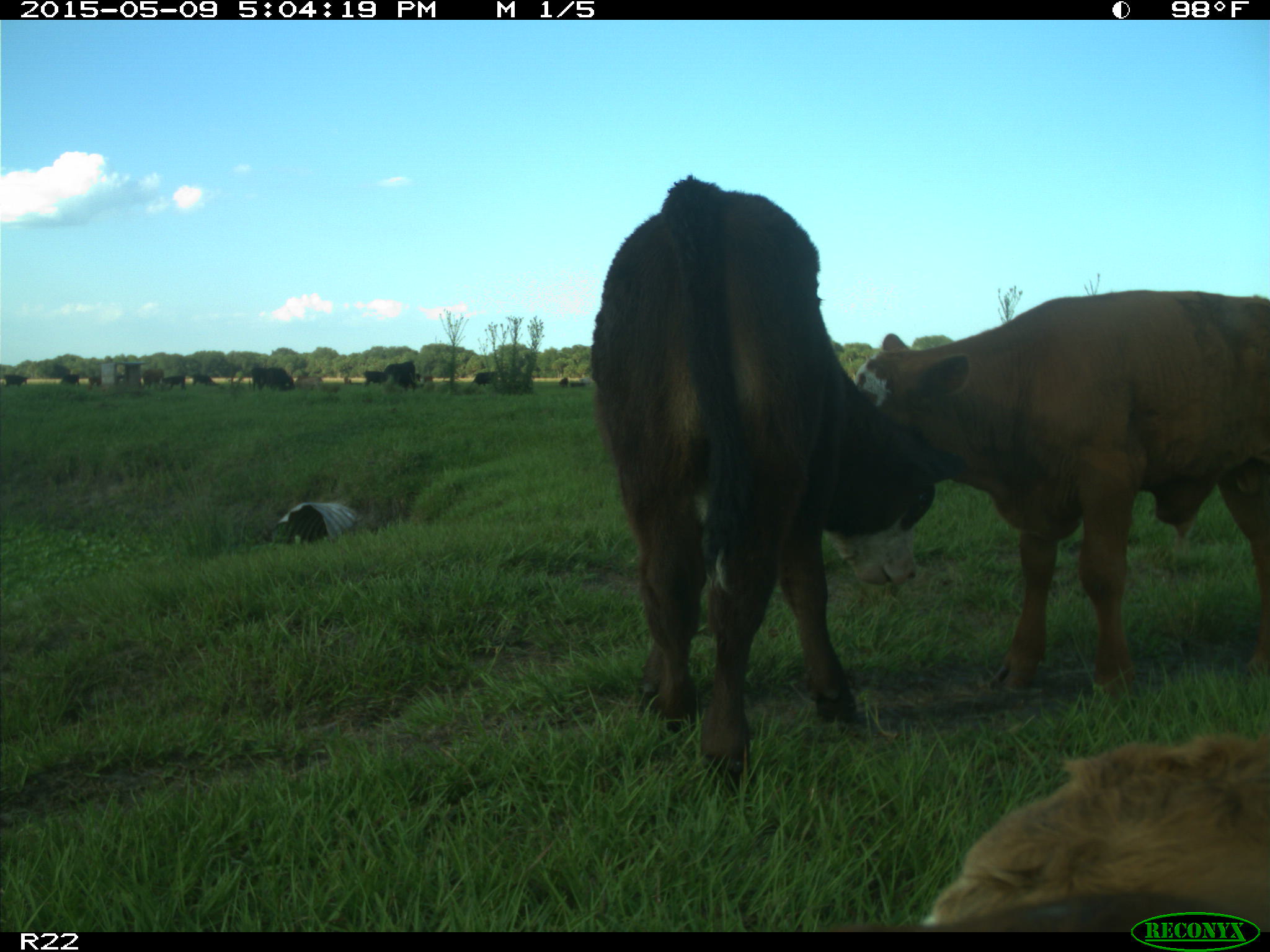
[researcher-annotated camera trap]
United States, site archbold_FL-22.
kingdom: Animalia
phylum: Chordata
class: Mammalia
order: Artiodactyla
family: Bovidae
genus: Bos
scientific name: Bos taurus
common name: domestic cow